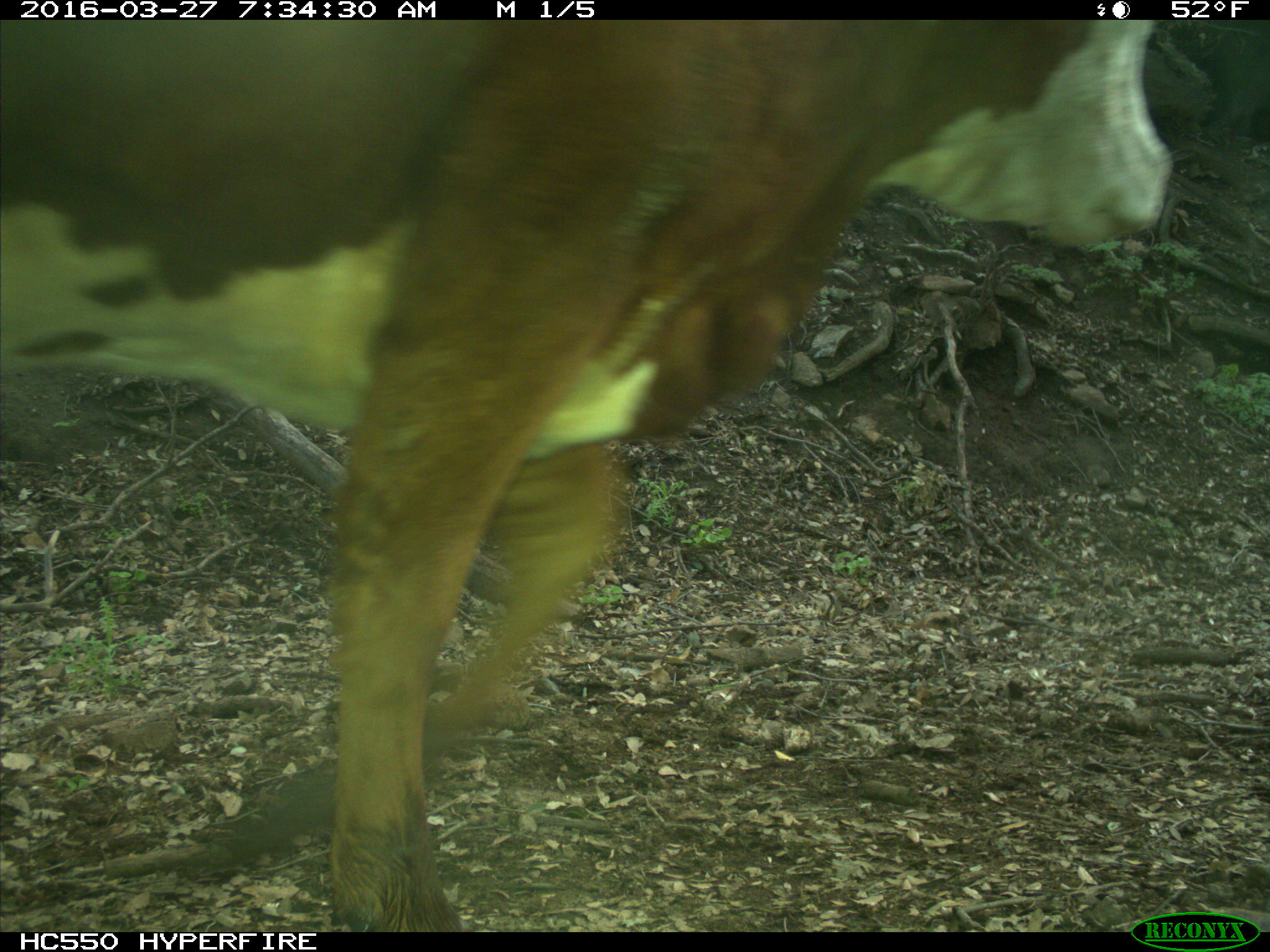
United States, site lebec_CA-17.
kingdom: Animalia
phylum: Chordata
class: Mammalia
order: Artiodactyla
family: Bovidae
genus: Bos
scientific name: Bos taurus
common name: domestic cow